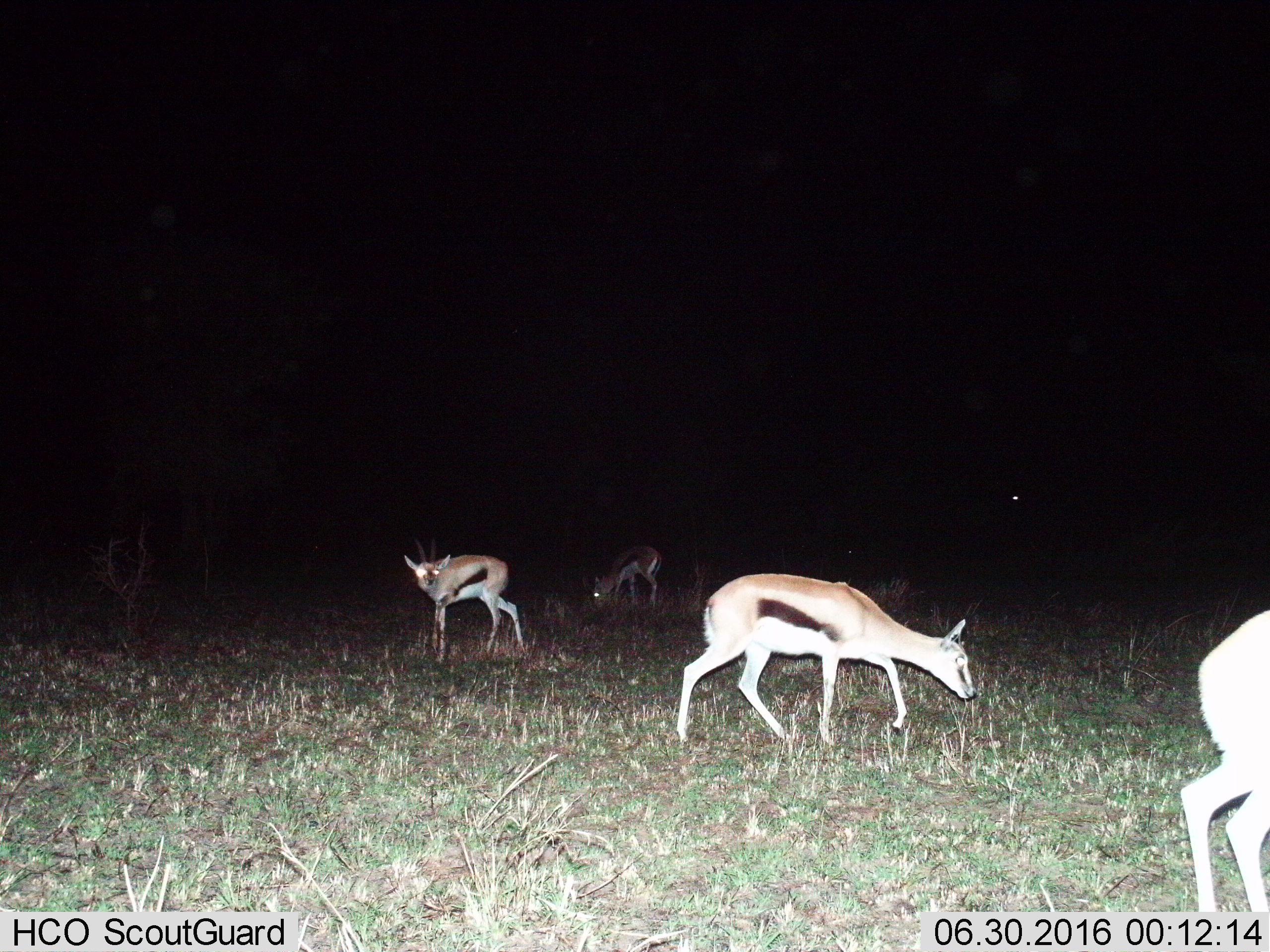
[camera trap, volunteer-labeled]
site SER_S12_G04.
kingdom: Animalia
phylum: Chordata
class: Mammalia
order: Artiodactyla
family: Bovidae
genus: Eudorcas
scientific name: Eudorcas thomsonii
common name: thomson's gazelle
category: gazellethomsons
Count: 4.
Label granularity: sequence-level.